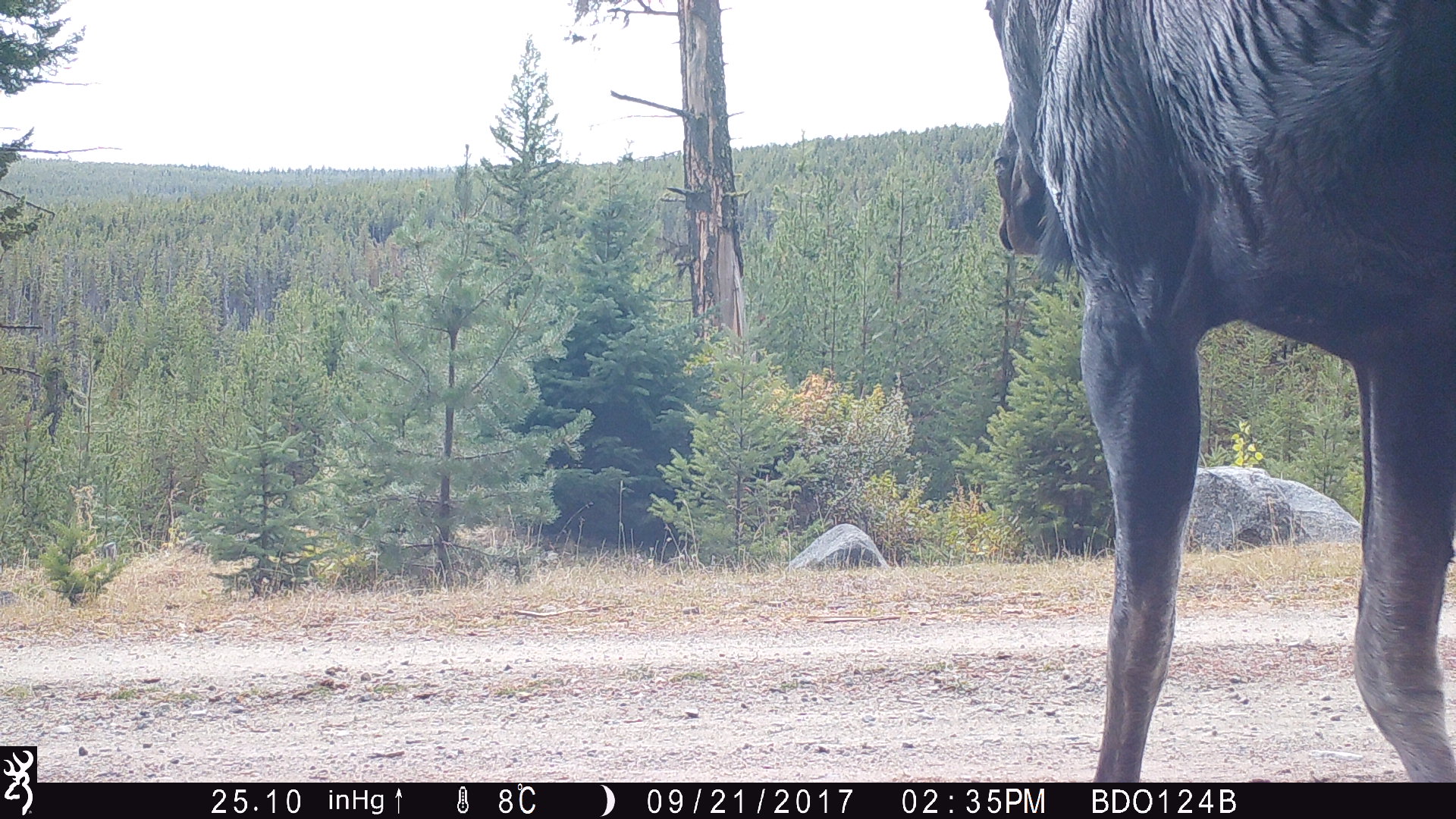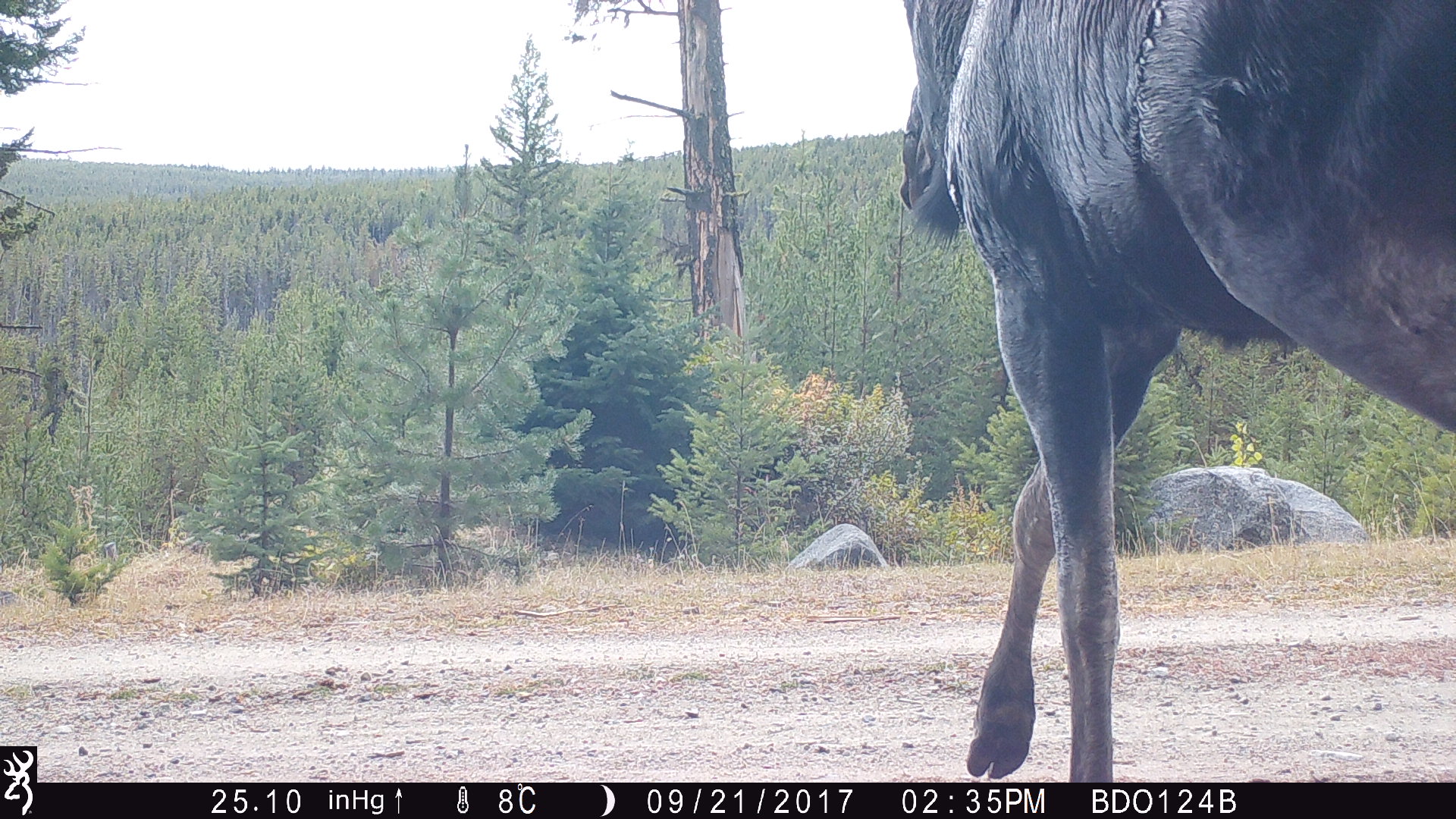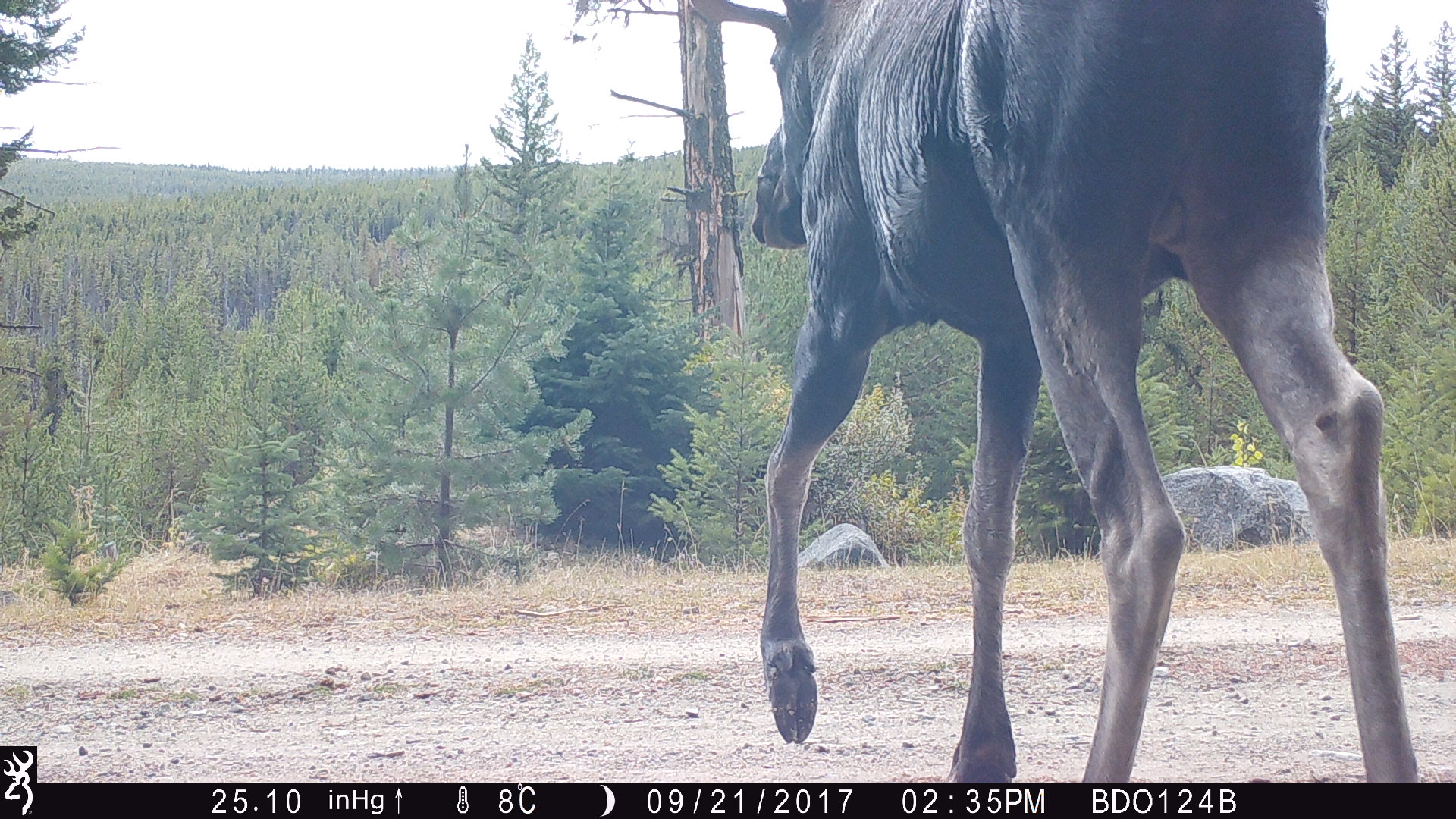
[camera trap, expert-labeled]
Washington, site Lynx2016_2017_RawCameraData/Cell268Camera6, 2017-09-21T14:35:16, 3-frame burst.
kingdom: Animalia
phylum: Chordata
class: Mammalia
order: Artiodactyla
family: Cervidae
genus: Alces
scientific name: Alces alces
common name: moose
Alces alces (moose). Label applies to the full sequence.